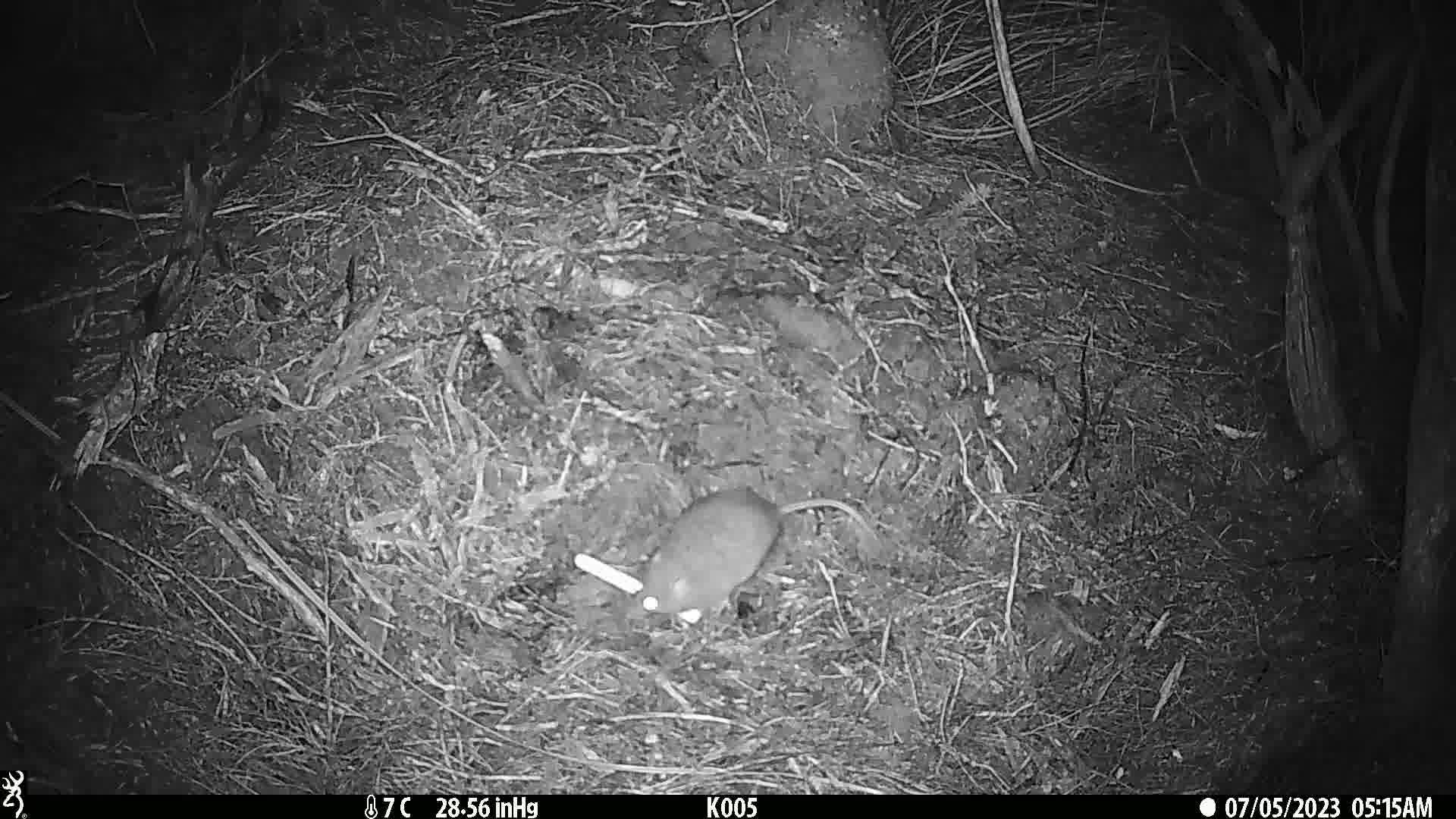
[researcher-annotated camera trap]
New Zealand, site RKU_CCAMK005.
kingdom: Animalia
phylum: Chordata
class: Mammalia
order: Rodentia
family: Muridae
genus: Rattus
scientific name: Rattus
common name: rat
Rat (Rattus).